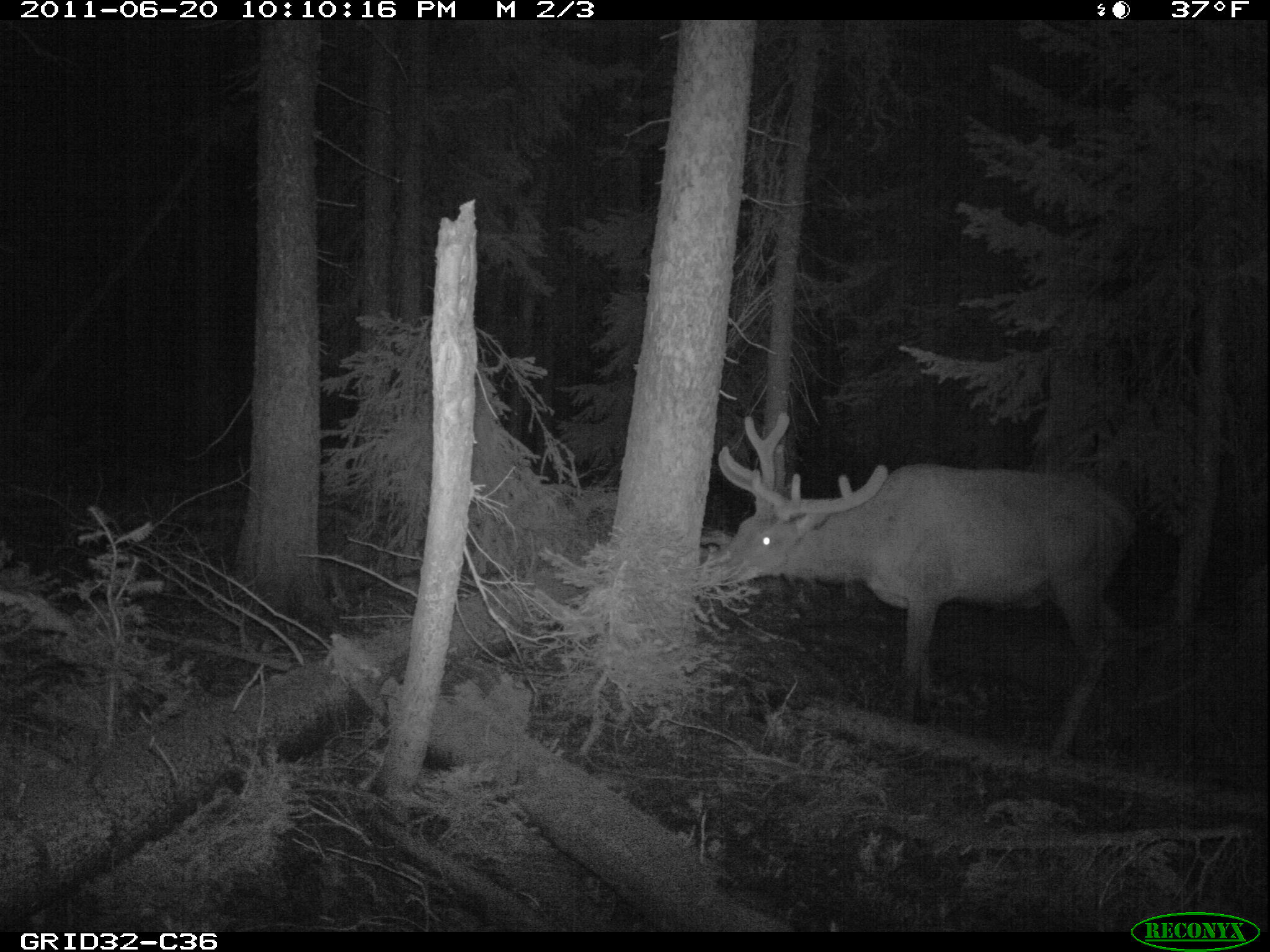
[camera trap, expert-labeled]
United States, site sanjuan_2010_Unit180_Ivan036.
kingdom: Animalia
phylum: Chordata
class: Mammalia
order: Artiodactyla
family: Cervidae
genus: Cervus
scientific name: Cervus elaphus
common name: red deer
Cervus elaphus (red deer).